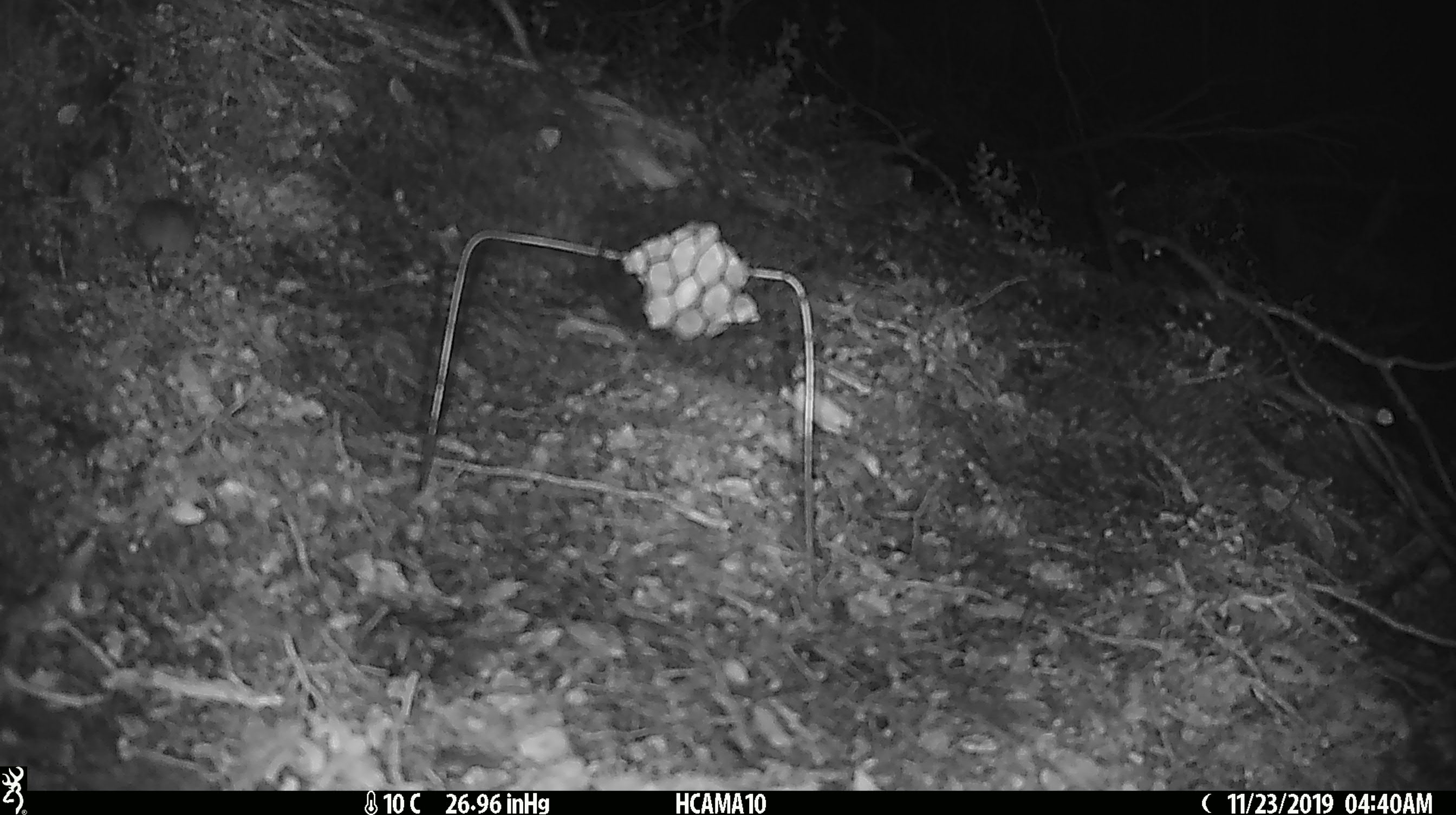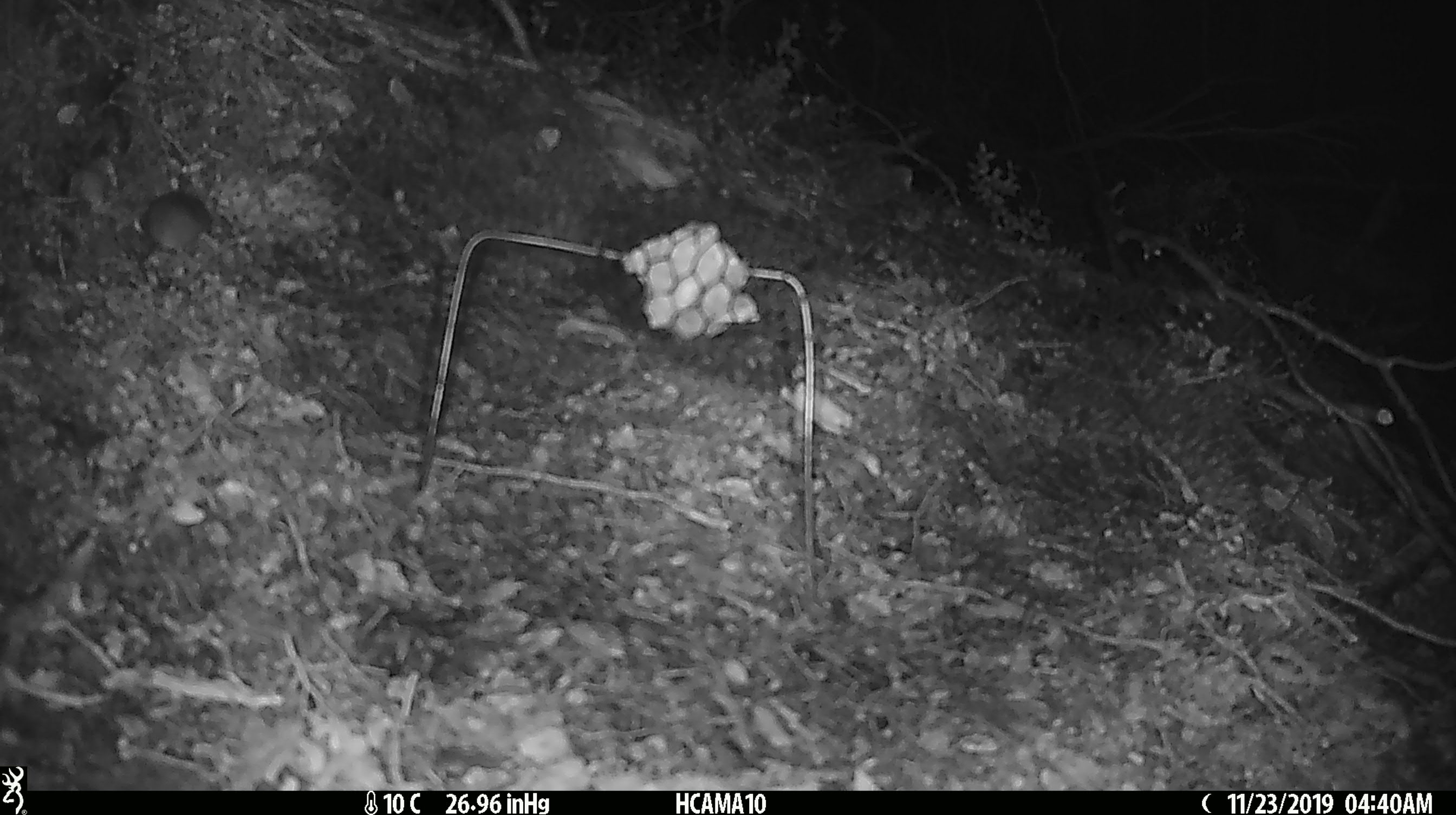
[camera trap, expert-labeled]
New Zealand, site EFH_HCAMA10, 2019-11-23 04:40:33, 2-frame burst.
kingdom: Animalia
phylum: Chordata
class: Mammalia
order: Rodentia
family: Muridae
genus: Mus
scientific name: Mus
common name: mouse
Mouse (Mus).